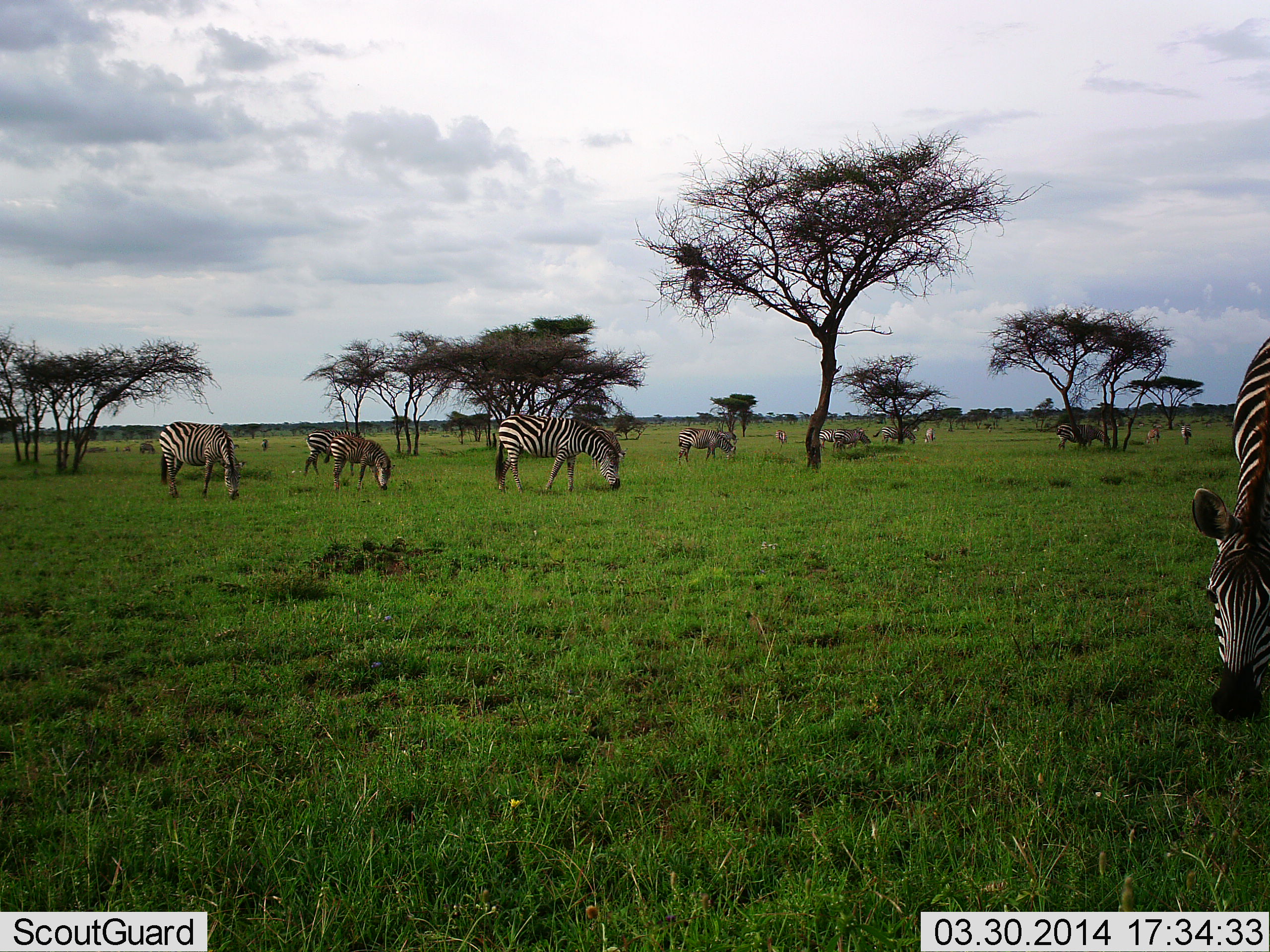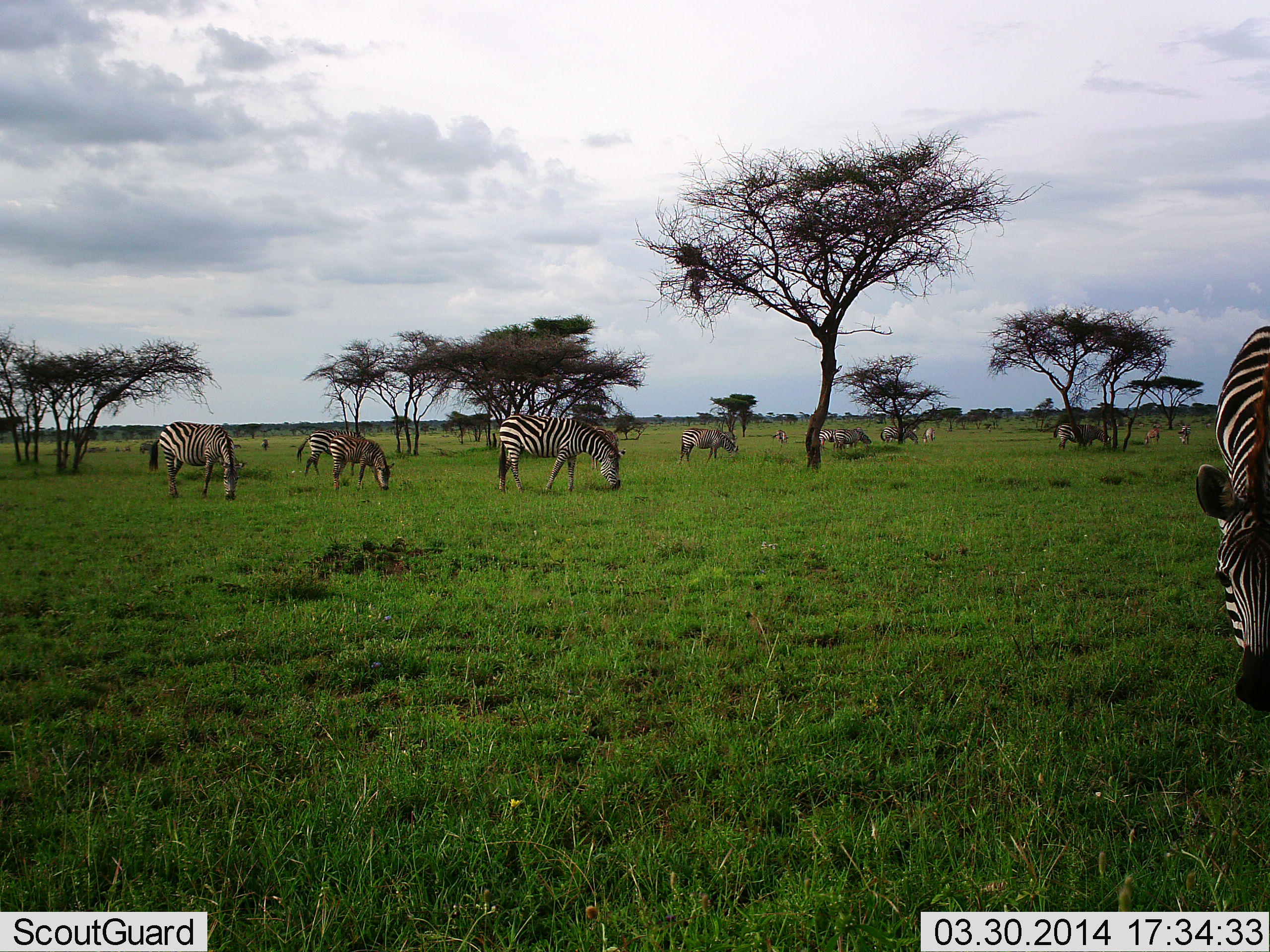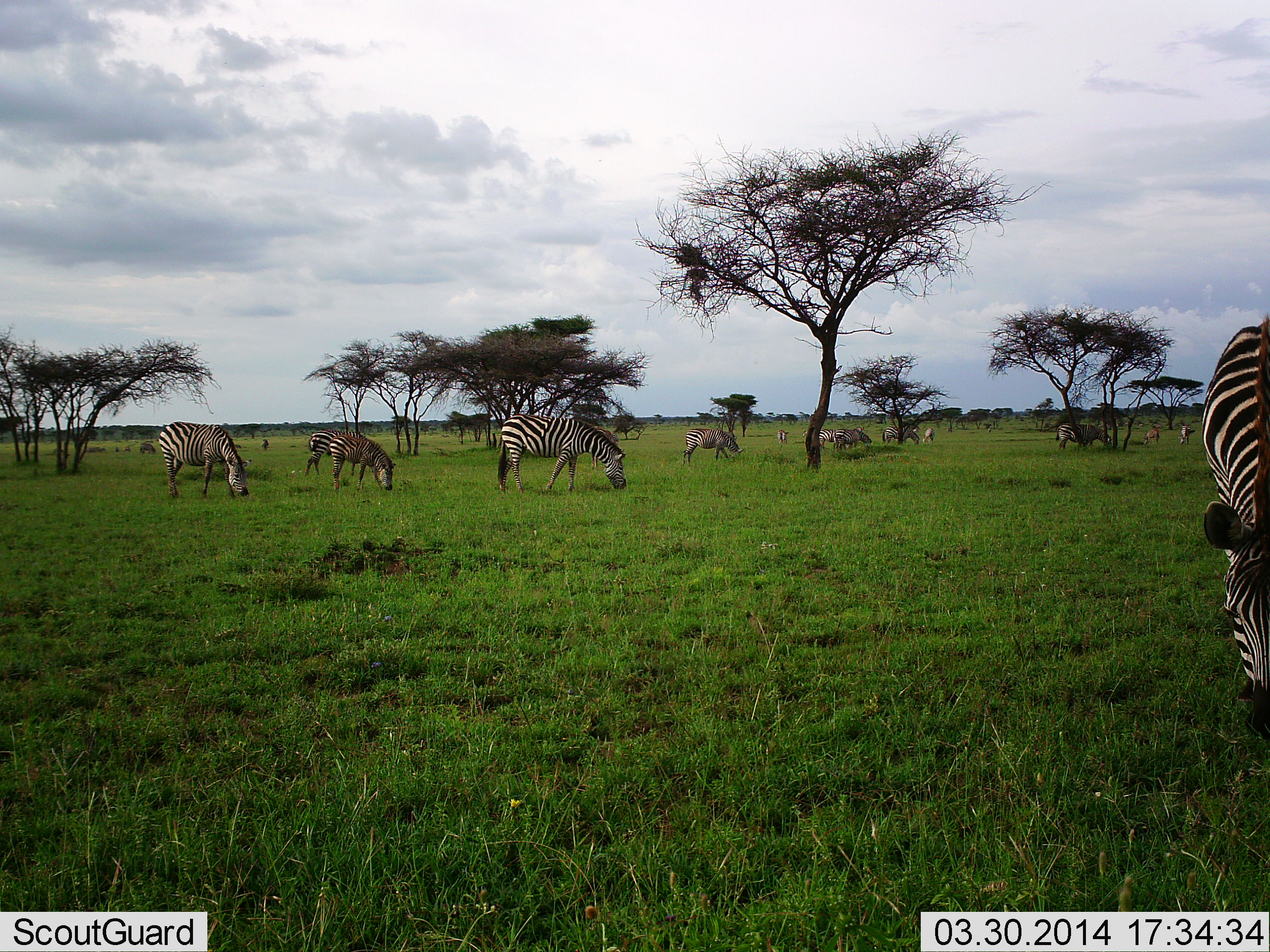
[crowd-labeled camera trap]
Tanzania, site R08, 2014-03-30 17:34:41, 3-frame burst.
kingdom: Animalia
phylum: Chordata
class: Mammalia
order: Perissodactyla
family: Equidae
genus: Equus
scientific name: Equus quagga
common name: plains zebra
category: zebra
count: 11-50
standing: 8%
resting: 0%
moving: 8%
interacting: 0%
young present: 0%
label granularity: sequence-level